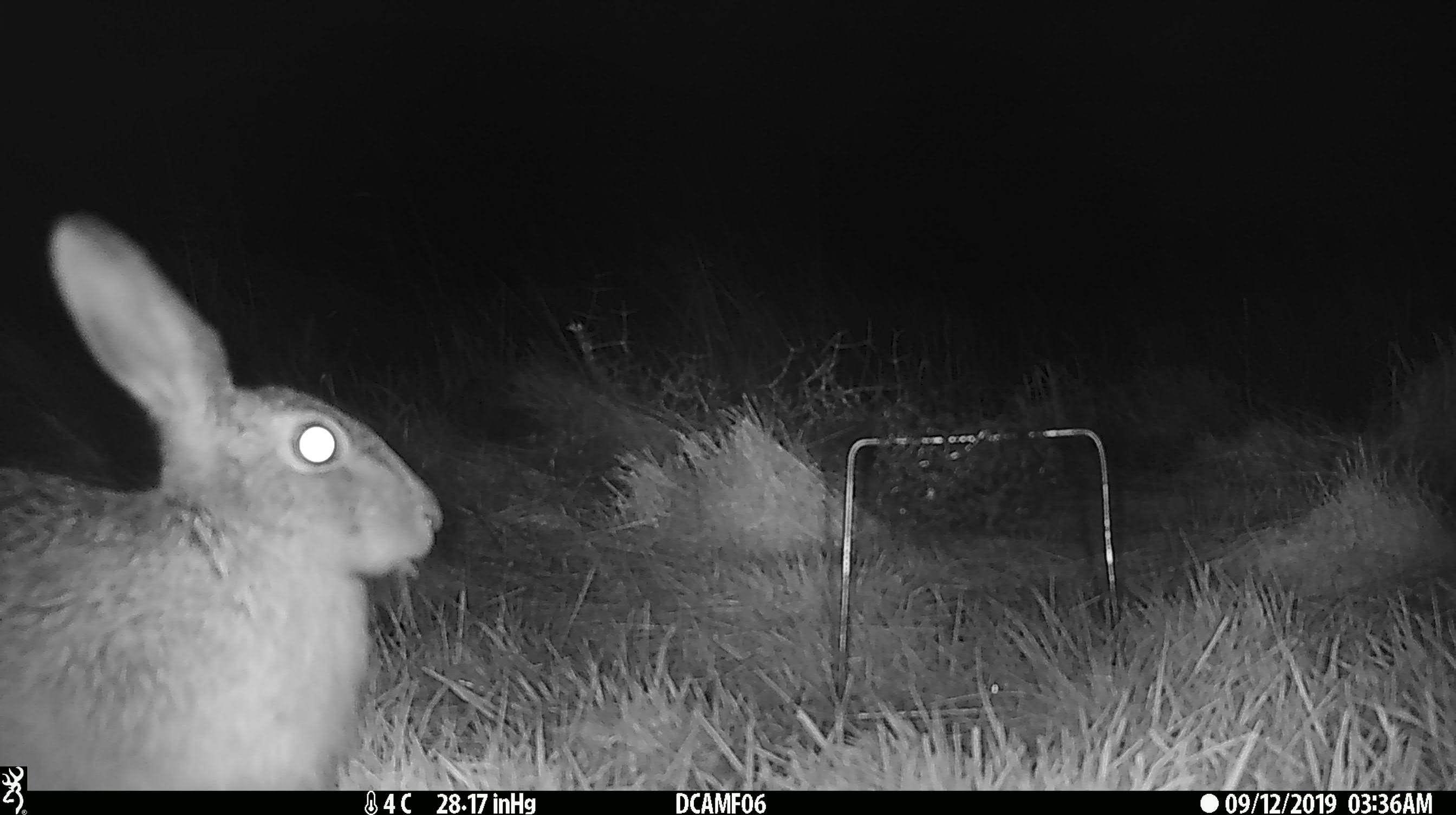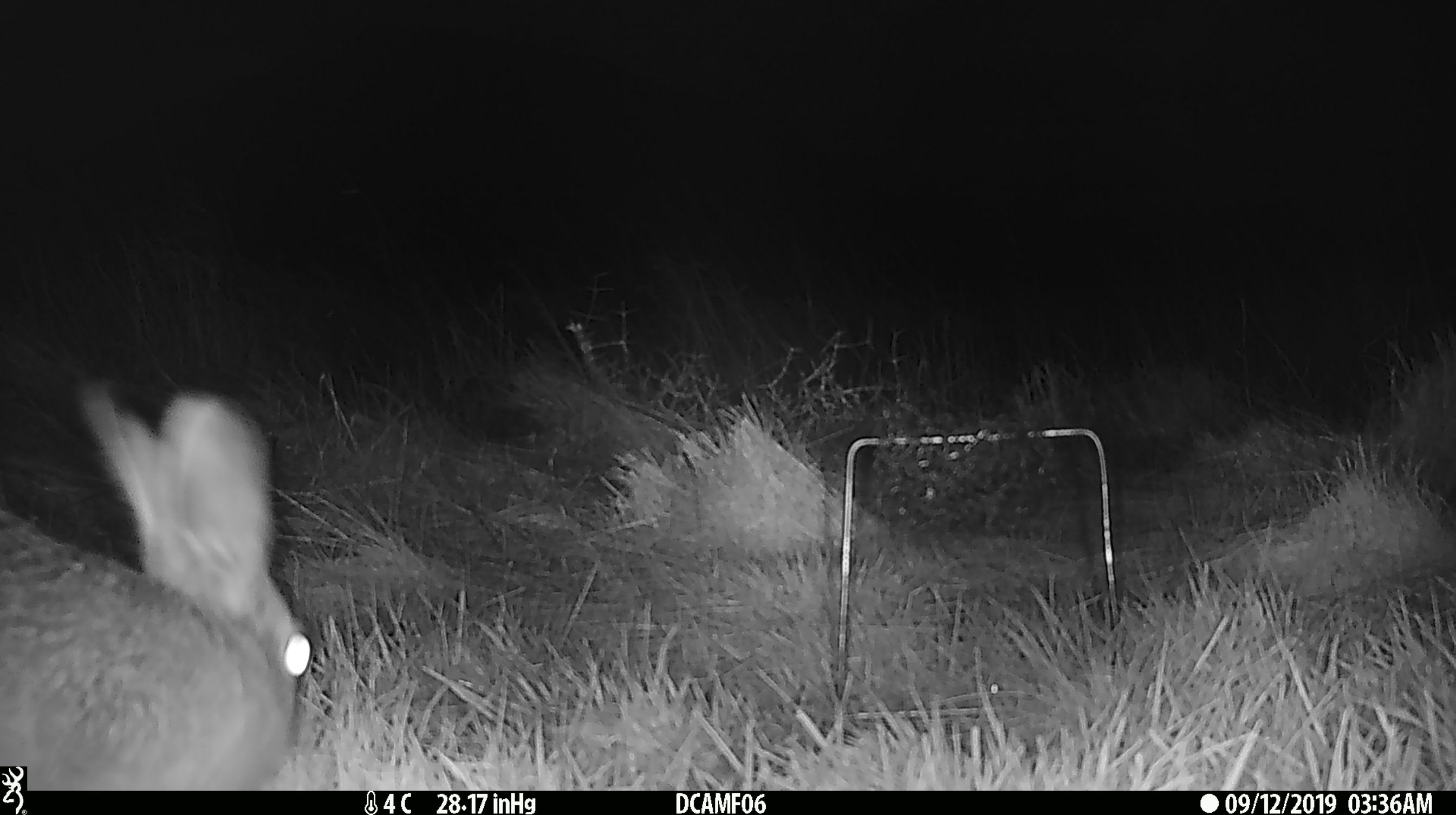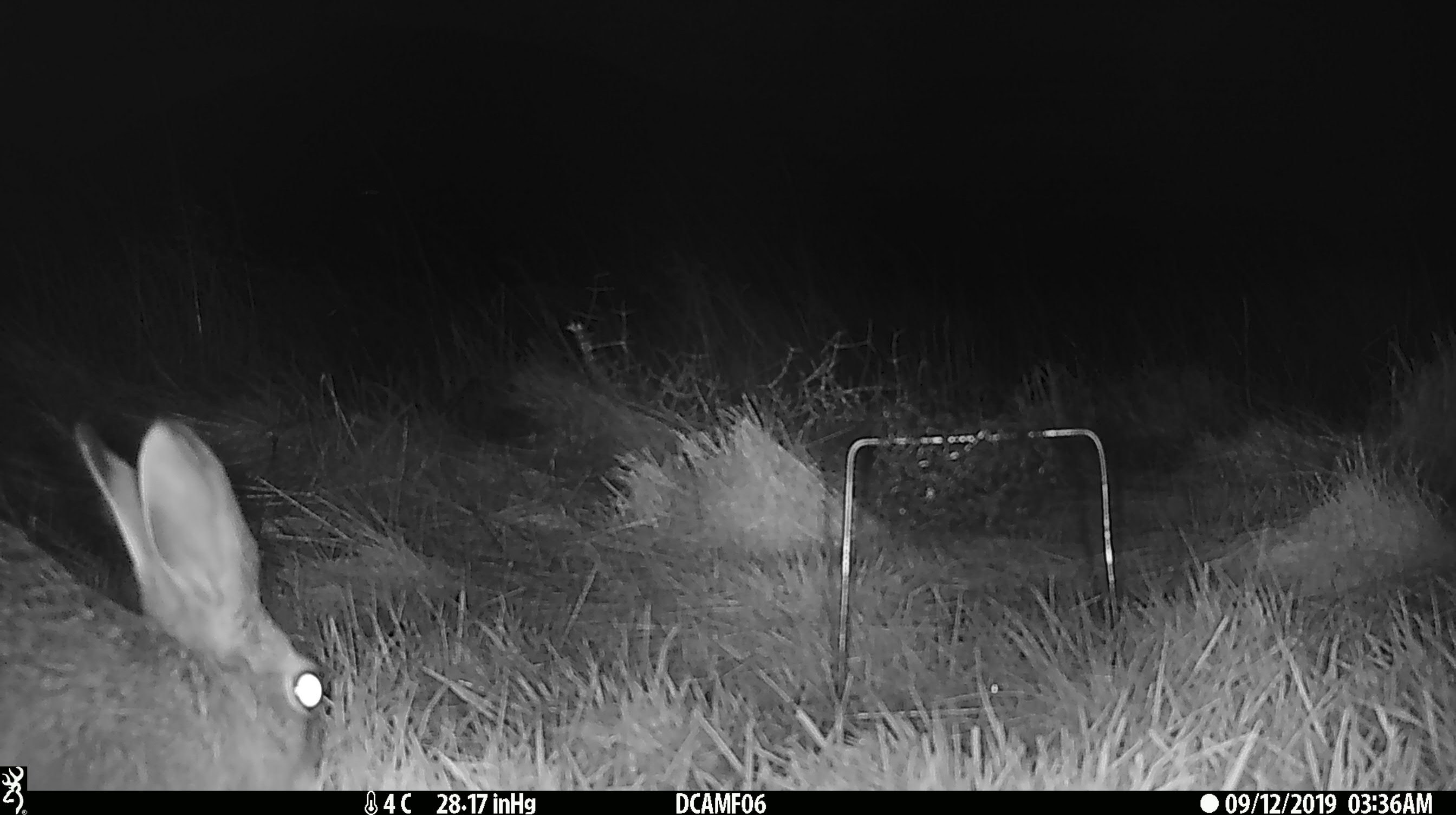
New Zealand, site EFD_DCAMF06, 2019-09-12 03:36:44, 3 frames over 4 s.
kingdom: Animalia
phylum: Chordata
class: Mammalia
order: Lagomorpha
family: Leporidae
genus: Oryctolagus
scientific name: Oryctolagus cuniculus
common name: european rabbit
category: rabbit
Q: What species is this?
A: Rabbit (european rabbit) (Oryctolagus cuniculus).